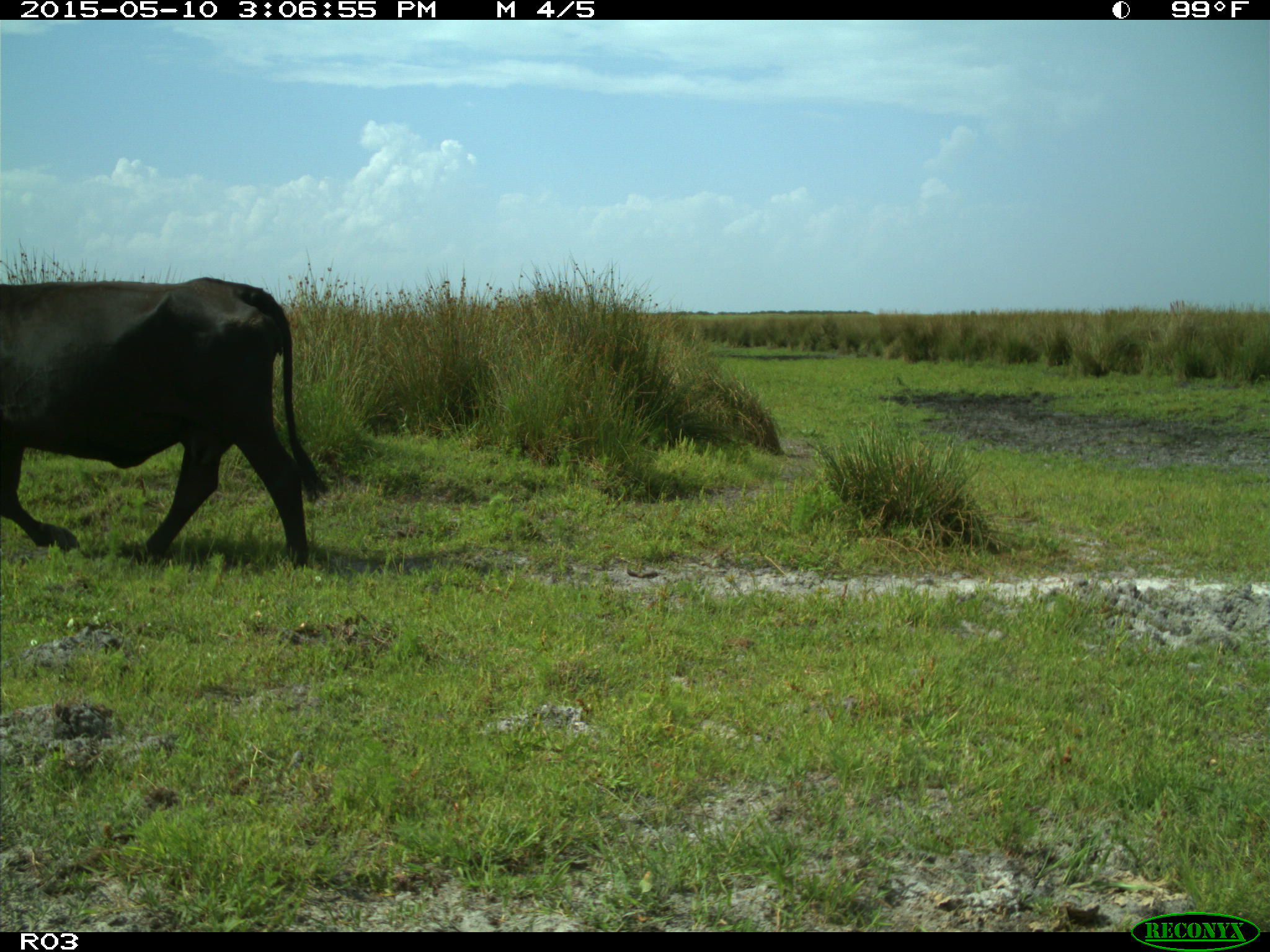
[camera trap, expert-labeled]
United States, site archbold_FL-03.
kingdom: Animalia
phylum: Chordata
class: Mammalia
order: Artiodactyla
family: Bovidae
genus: Bos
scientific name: Bos taurus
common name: domestic cow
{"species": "Bos taurus (domestic cow)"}